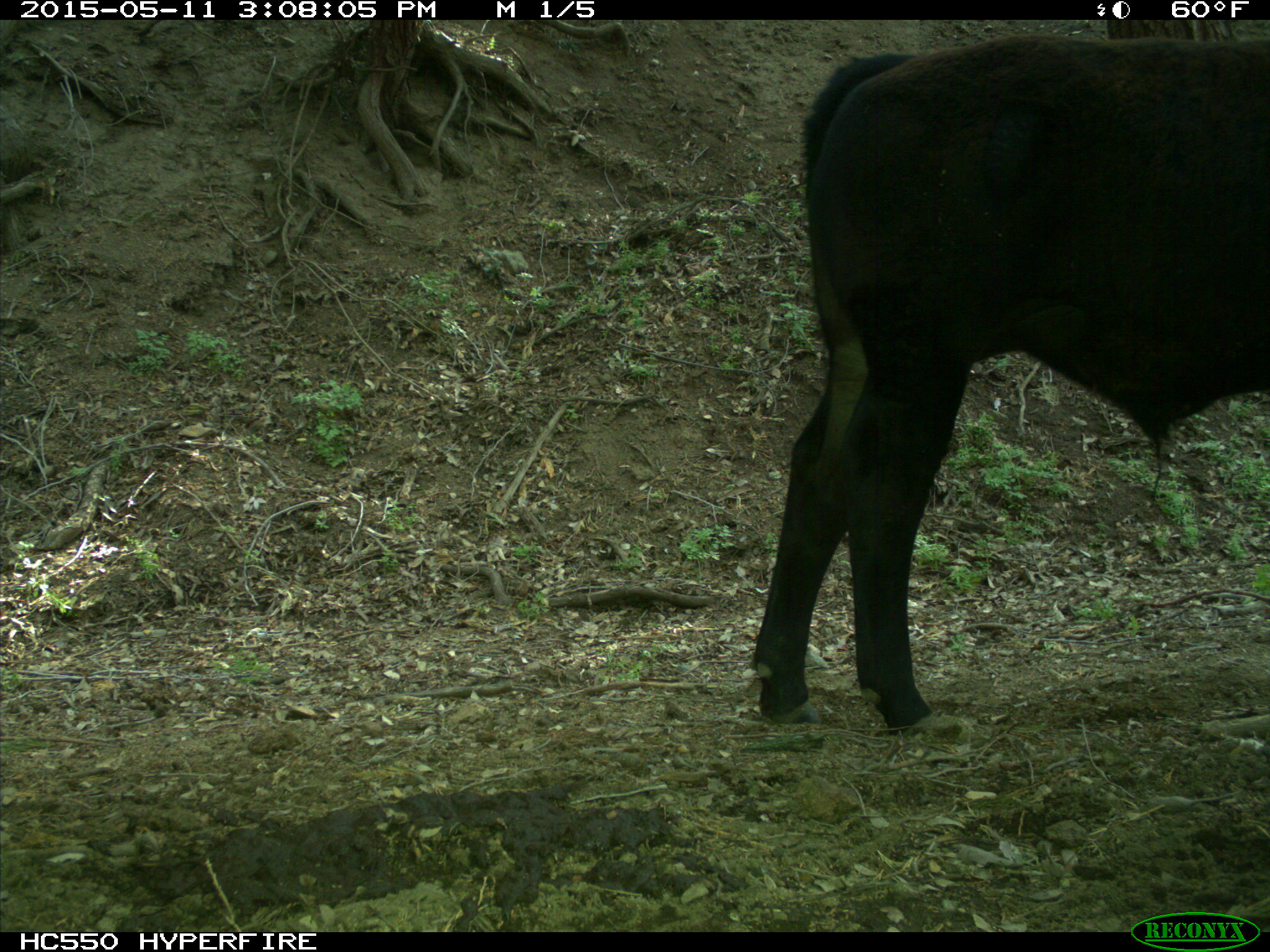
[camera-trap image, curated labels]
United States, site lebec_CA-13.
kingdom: Animalia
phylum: Chordata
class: Mammalia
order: Artiodactyla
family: Bovidae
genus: Bos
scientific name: Bos taurus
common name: domestic cow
Bos taurus (domestic cow).